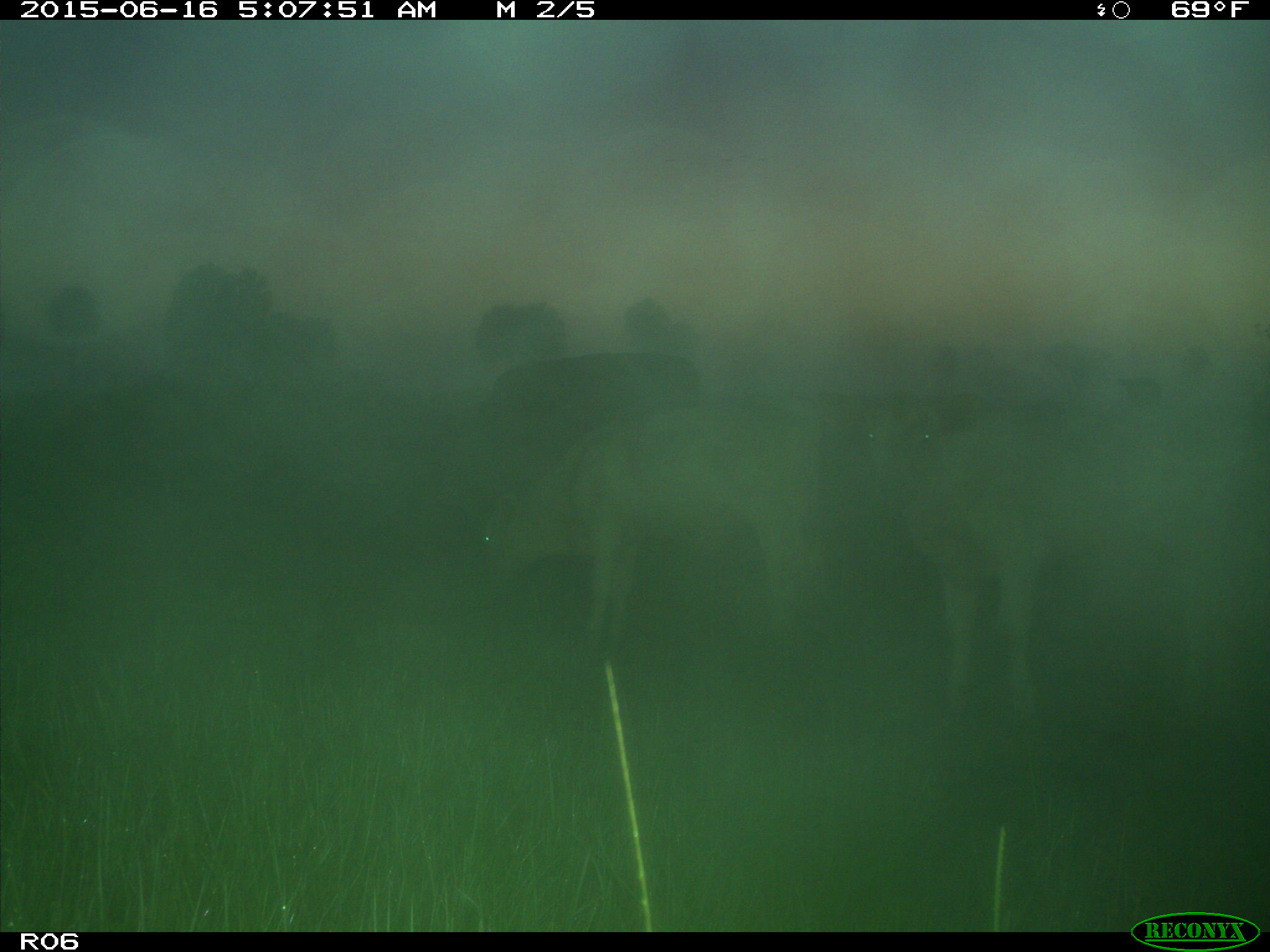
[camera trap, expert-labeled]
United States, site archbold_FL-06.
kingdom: Animalia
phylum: Chordata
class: Mammalia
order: Artiodactyla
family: Bovidae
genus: Bos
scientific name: Bos taurus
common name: domestic cow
Bos taurus (domestic cow).